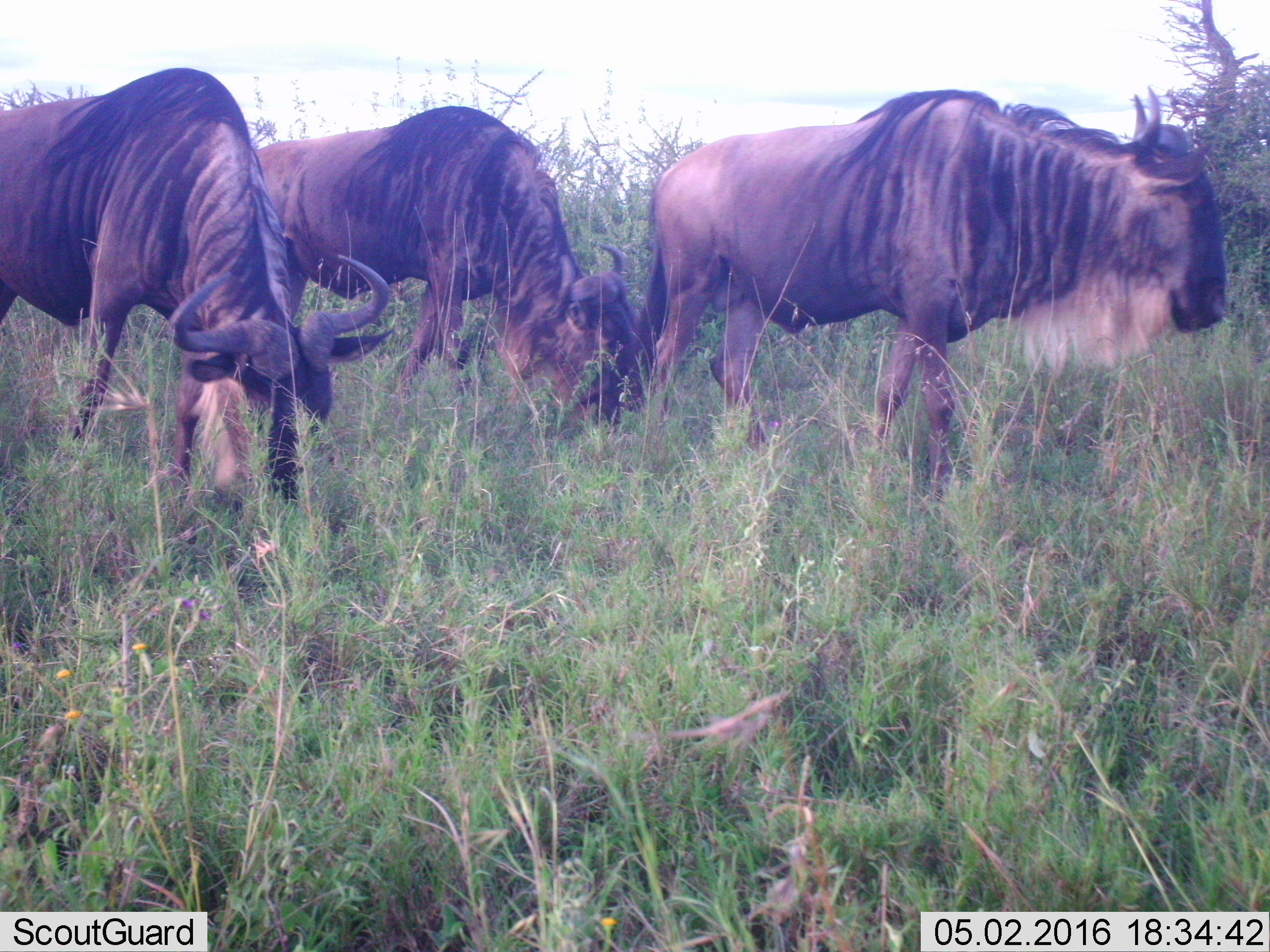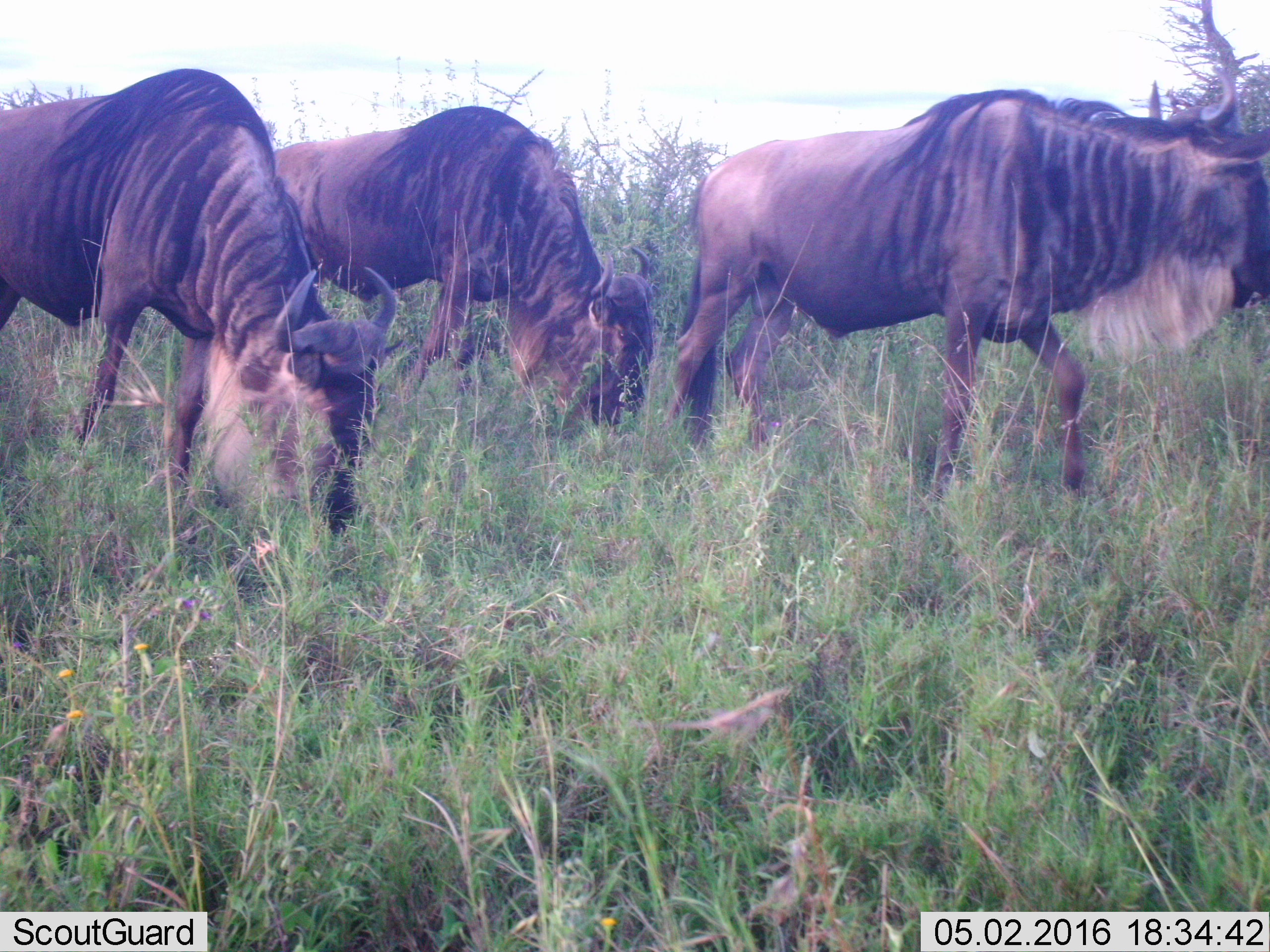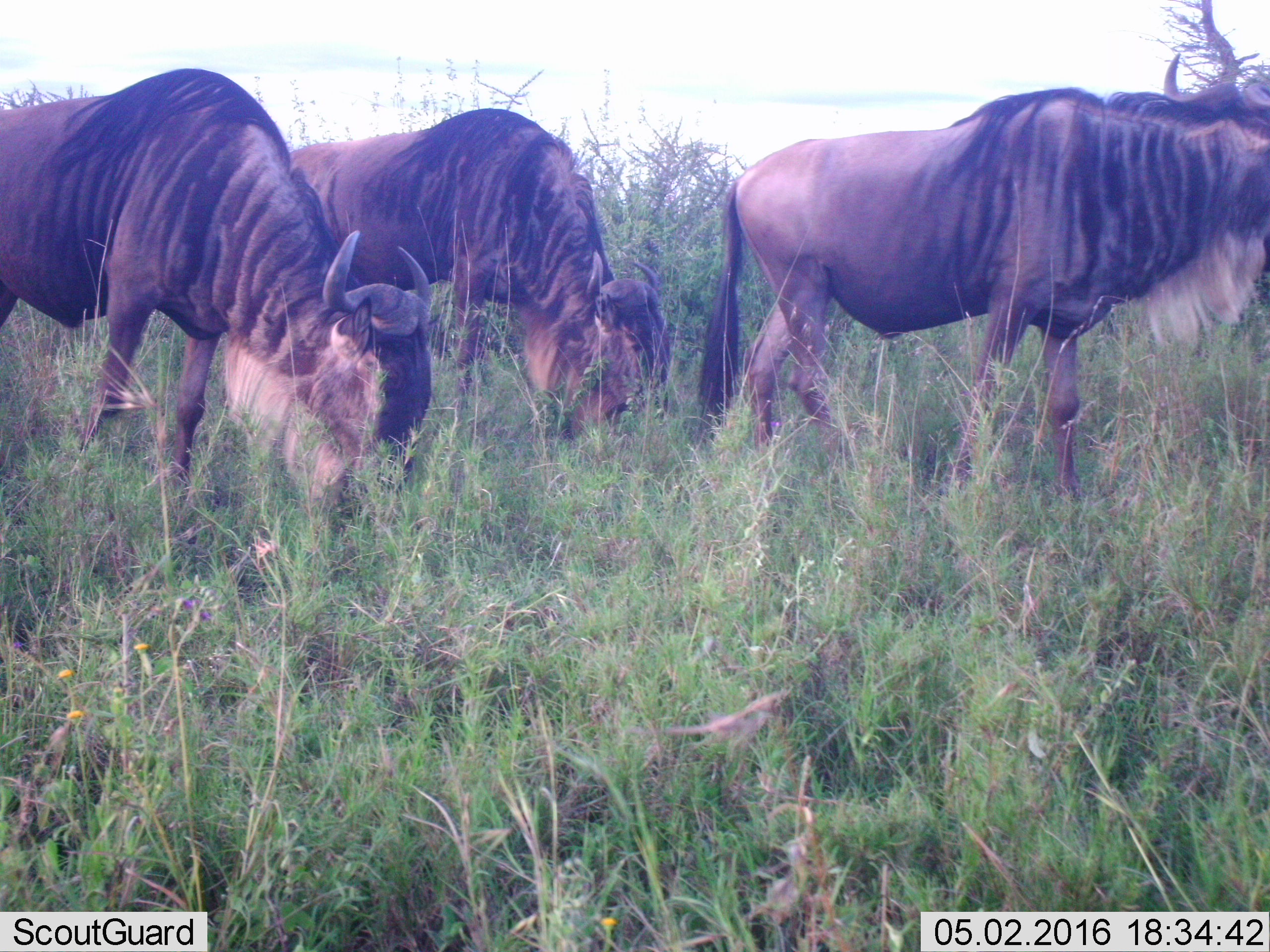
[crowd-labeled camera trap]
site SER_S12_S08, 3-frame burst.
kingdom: Animalia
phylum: Chordata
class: Mammalia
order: Artiodactyla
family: Bovidae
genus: Connochaetes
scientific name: Connochaetes taurinus taurinus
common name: blue wildebeest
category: wildebeestblue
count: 3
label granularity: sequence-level